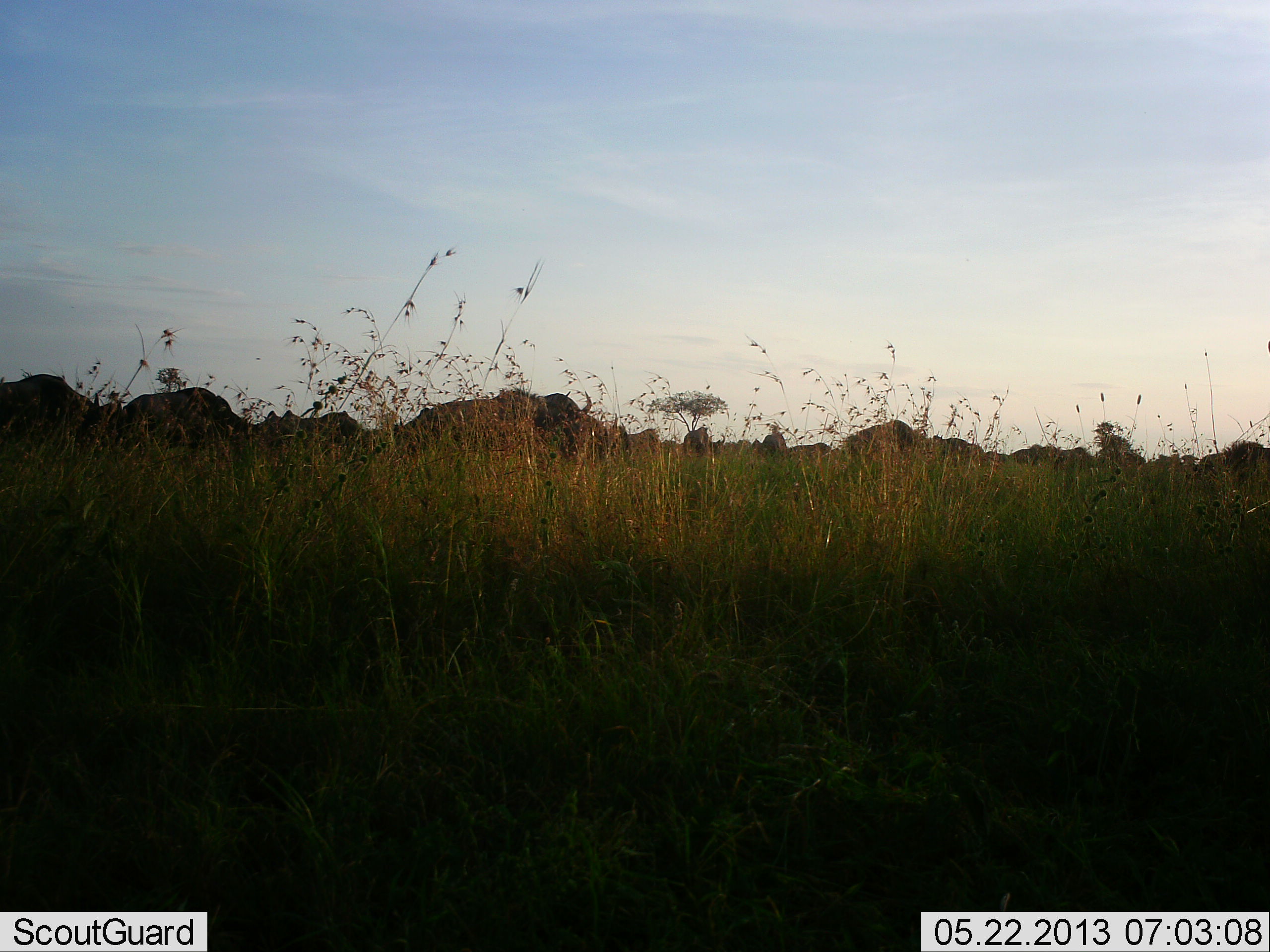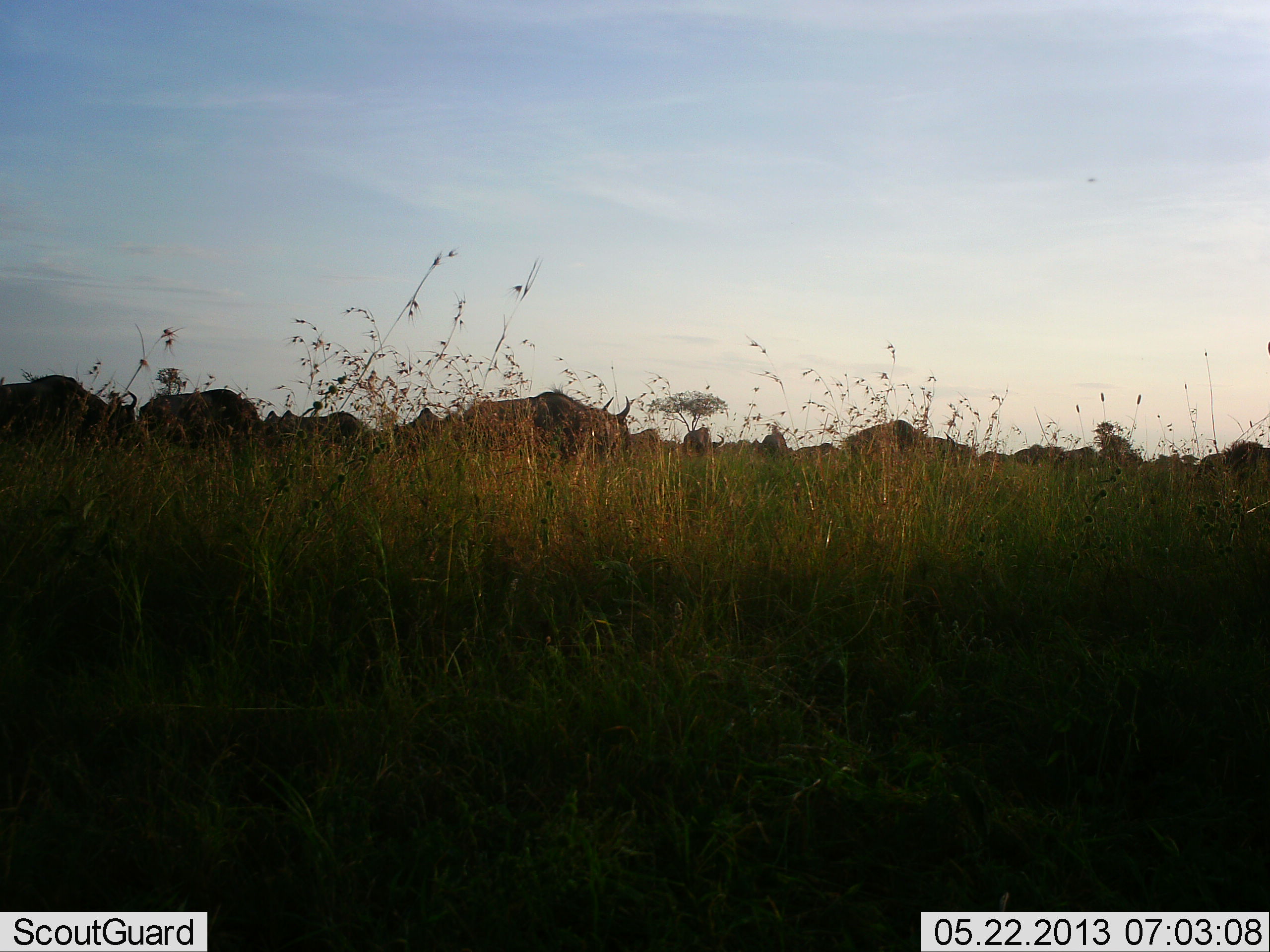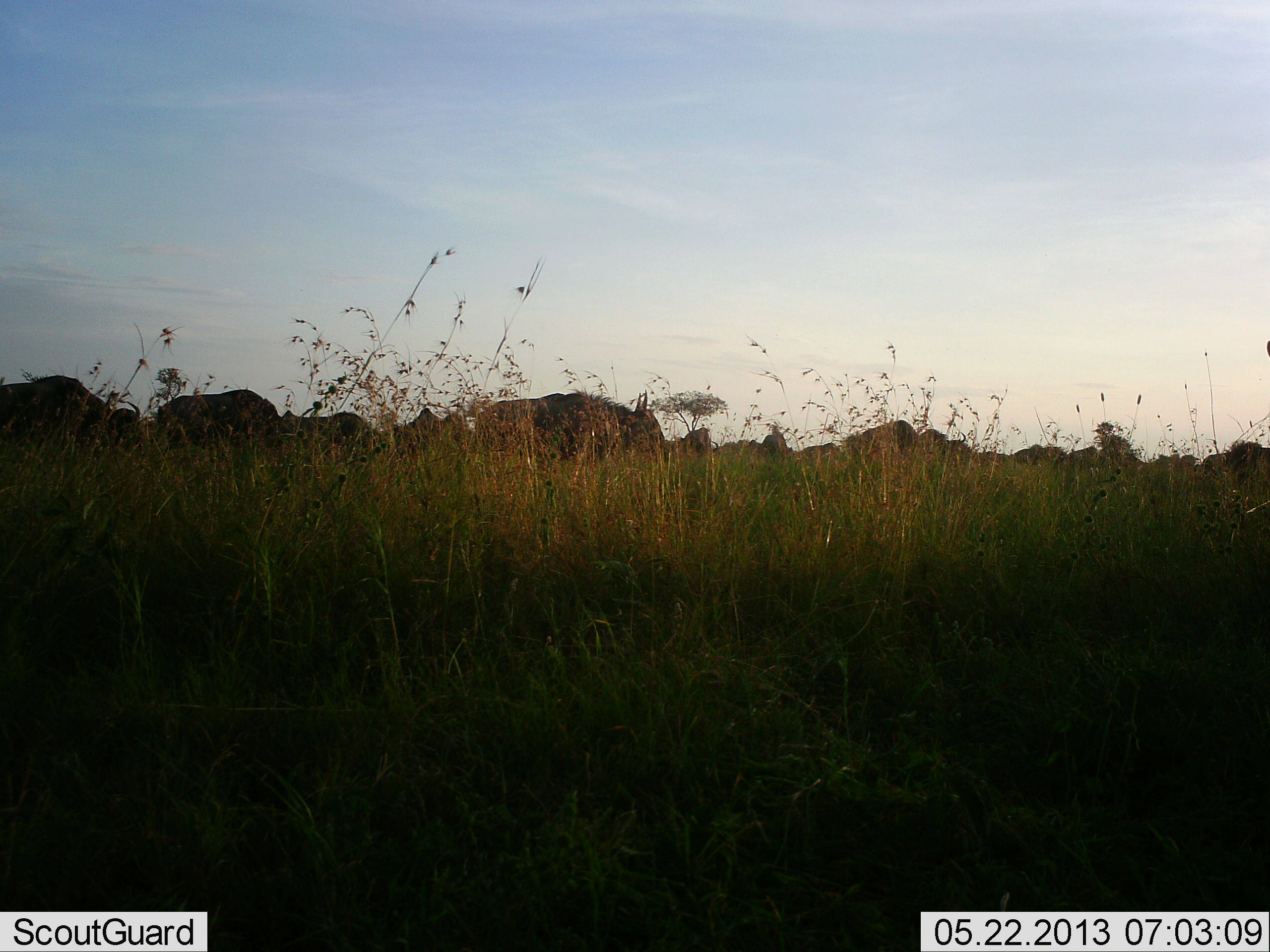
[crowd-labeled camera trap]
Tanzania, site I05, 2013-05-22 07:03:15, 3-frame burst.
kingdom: Animalia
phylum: Chordata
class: Mammalia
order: Artiodactyla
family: Bovidae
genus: Connochaetes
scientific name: Connochaetes taurinus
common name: blue wildebeest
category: wildebeest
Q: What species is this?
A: Wildebeest (blue wildebeest) (Connochaetes taurinus).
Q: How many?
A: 11-50.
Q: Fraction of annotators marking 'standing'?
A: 33%.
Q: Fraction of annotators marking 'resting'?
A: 8%.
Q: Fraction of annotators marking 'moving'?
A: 75%.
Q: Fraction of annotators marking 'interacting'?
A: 17%.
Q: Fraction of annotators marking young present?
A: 17%.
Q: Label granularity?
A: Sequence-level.